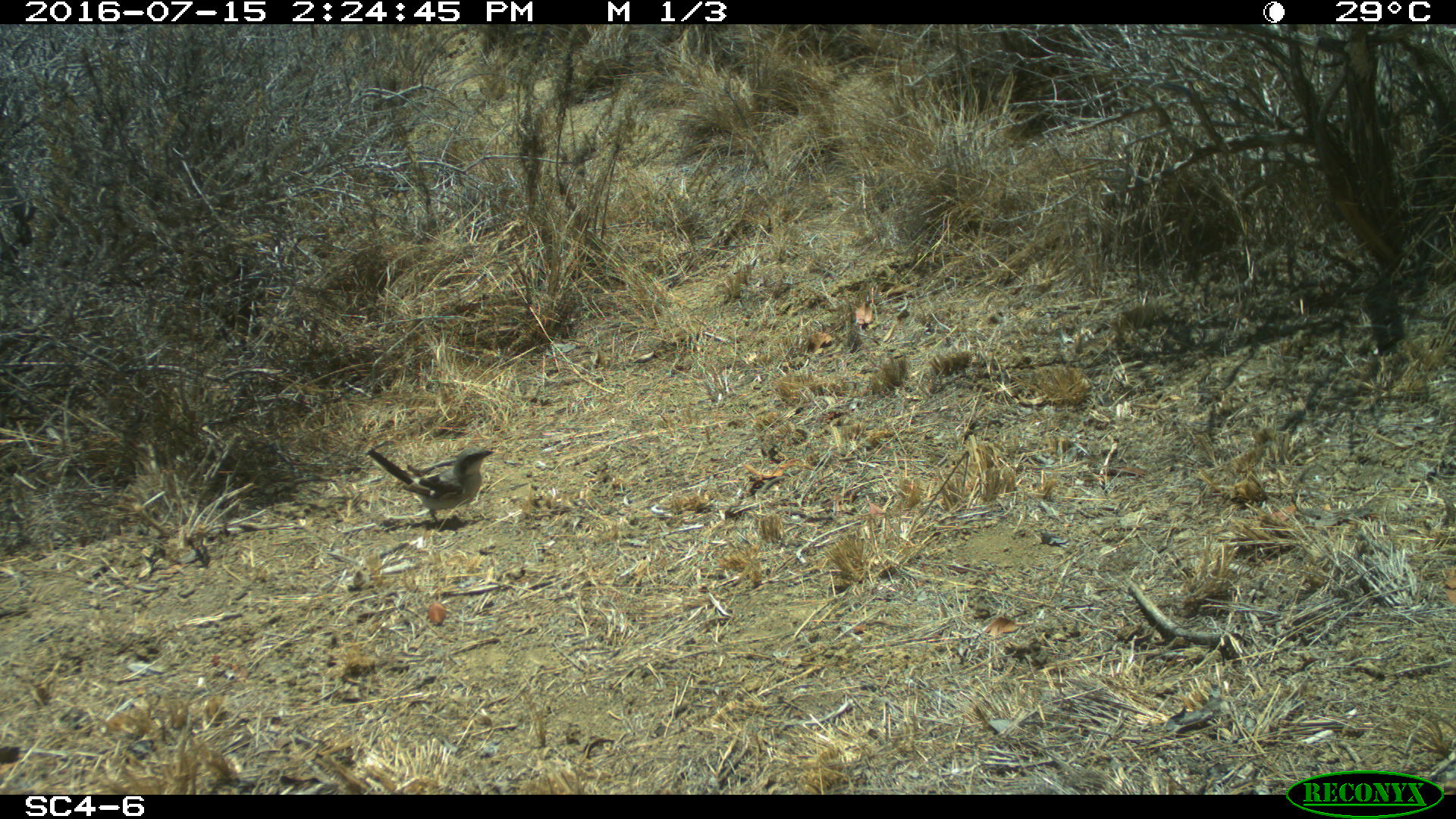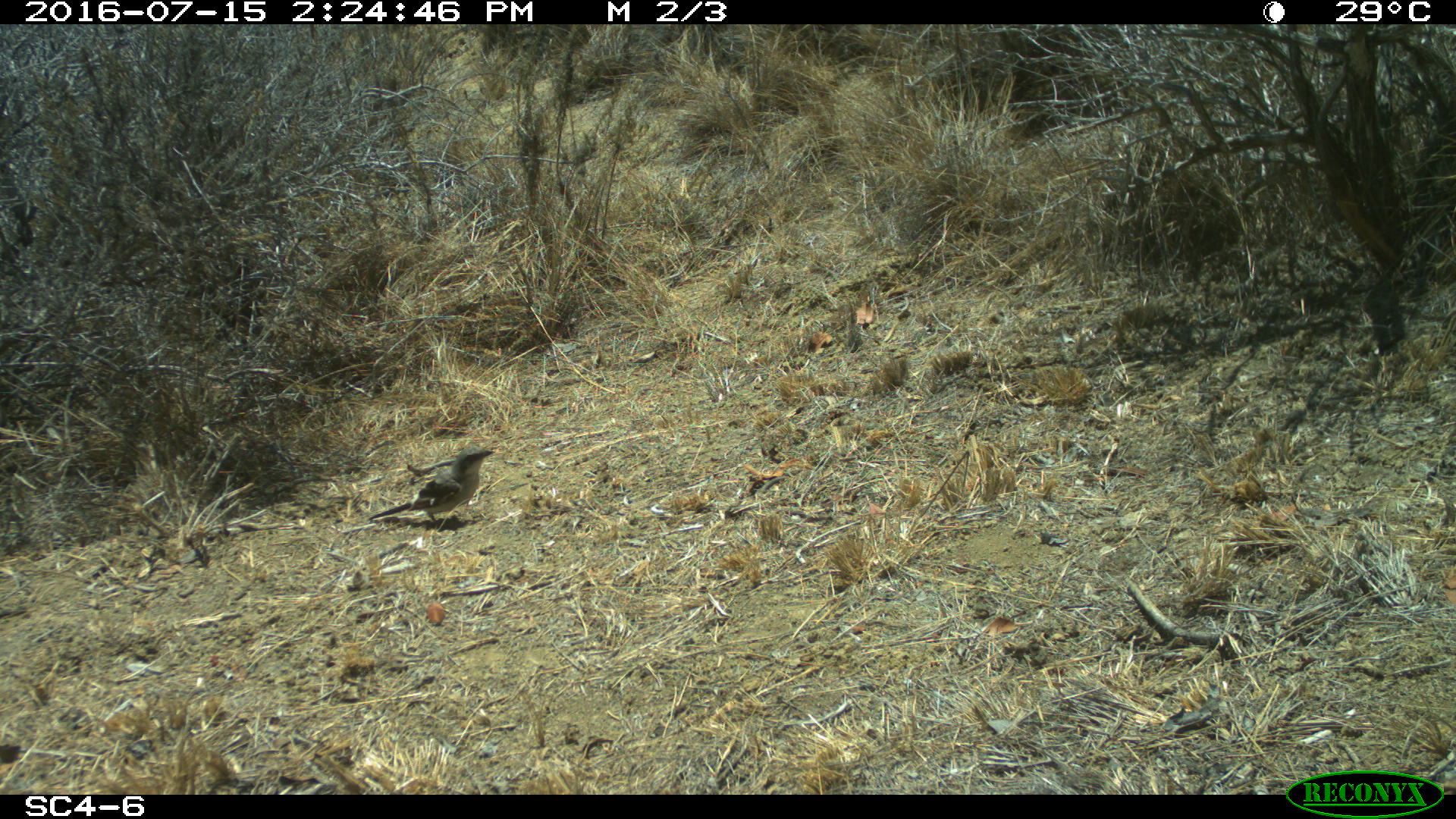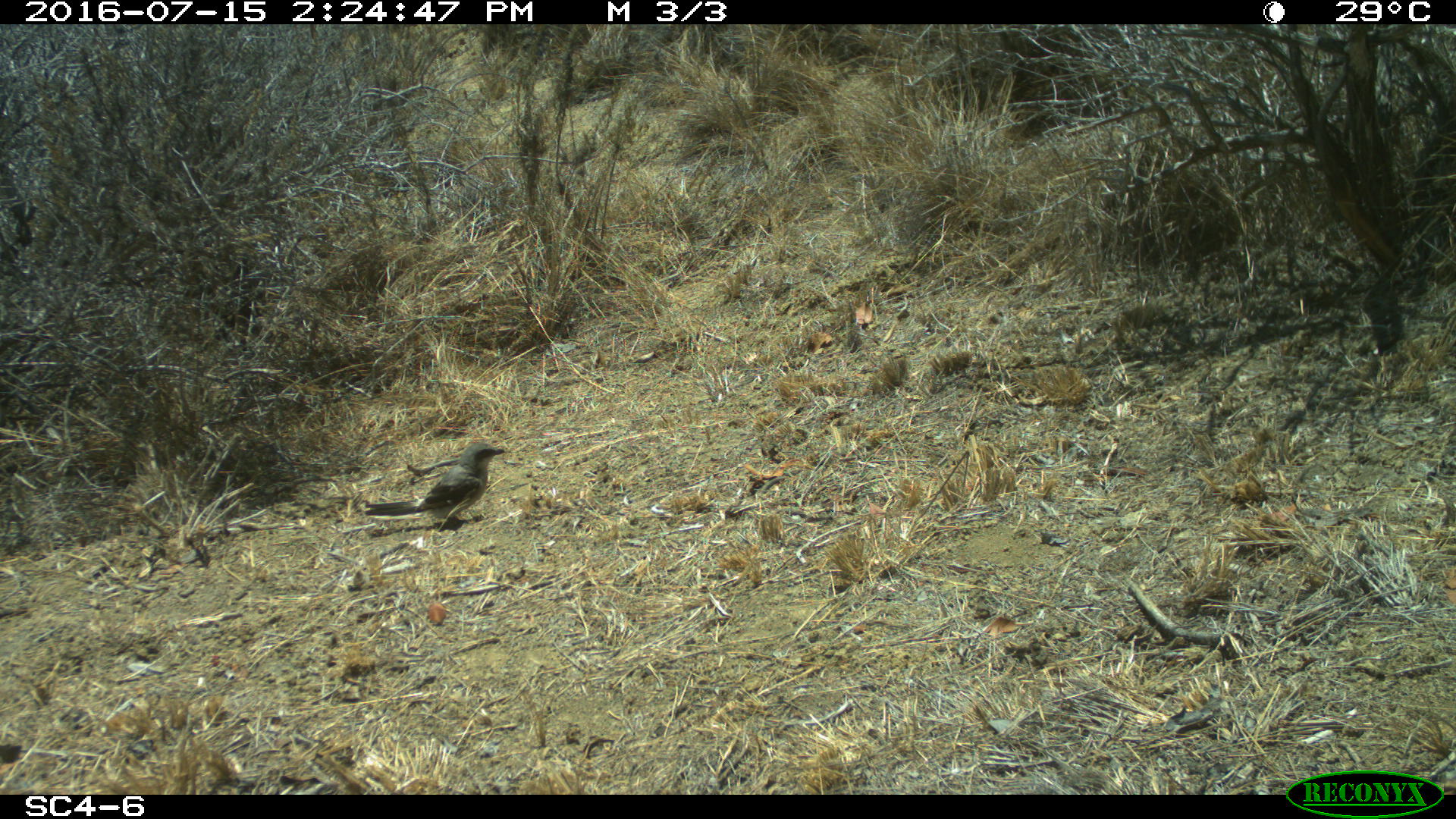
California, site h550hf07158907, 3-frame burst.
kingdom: Animalia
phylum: Chordata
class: Aves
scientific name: Aves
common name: bird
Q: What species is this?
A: Bird (Aves).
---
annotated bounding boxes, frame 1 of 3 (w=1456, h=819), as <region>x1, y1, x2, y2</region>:
bird: <region>366, 446, 494, 529</region>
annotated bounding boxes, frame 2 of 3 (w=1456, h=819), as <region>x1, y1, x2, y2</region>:
bird: <region>367, 446, 493, 529</region>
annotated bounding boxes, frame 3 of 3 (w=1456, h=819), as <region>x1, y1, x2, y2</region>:
bird: <region>366, 441, 509, 523</region>